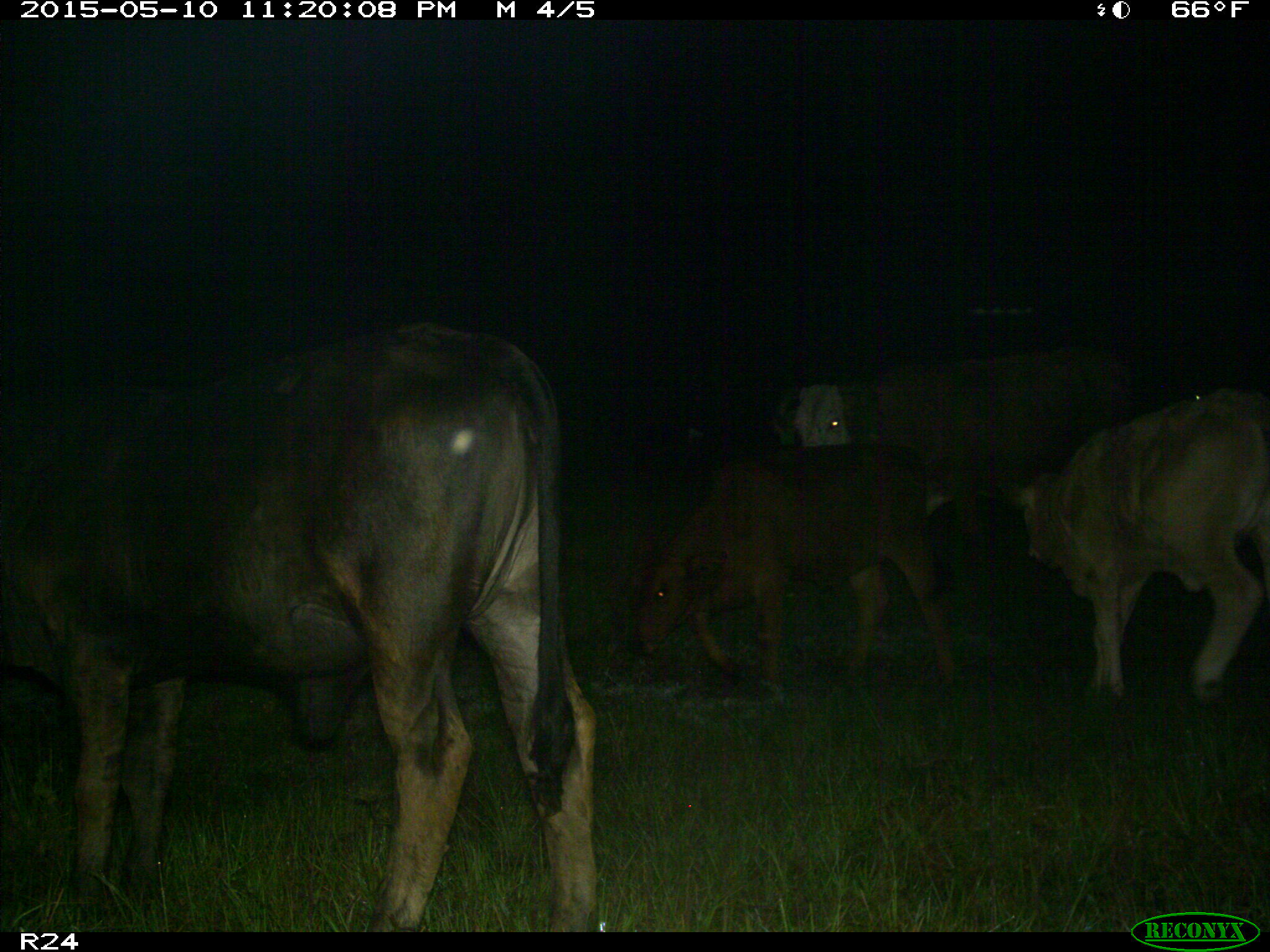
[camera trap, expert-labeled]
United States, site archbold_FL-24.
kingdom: Animalia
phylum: Chordata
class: Mammalia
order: Artiodactyla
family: Bovidae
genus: Bos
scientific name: Bos taurus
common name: domestic cow